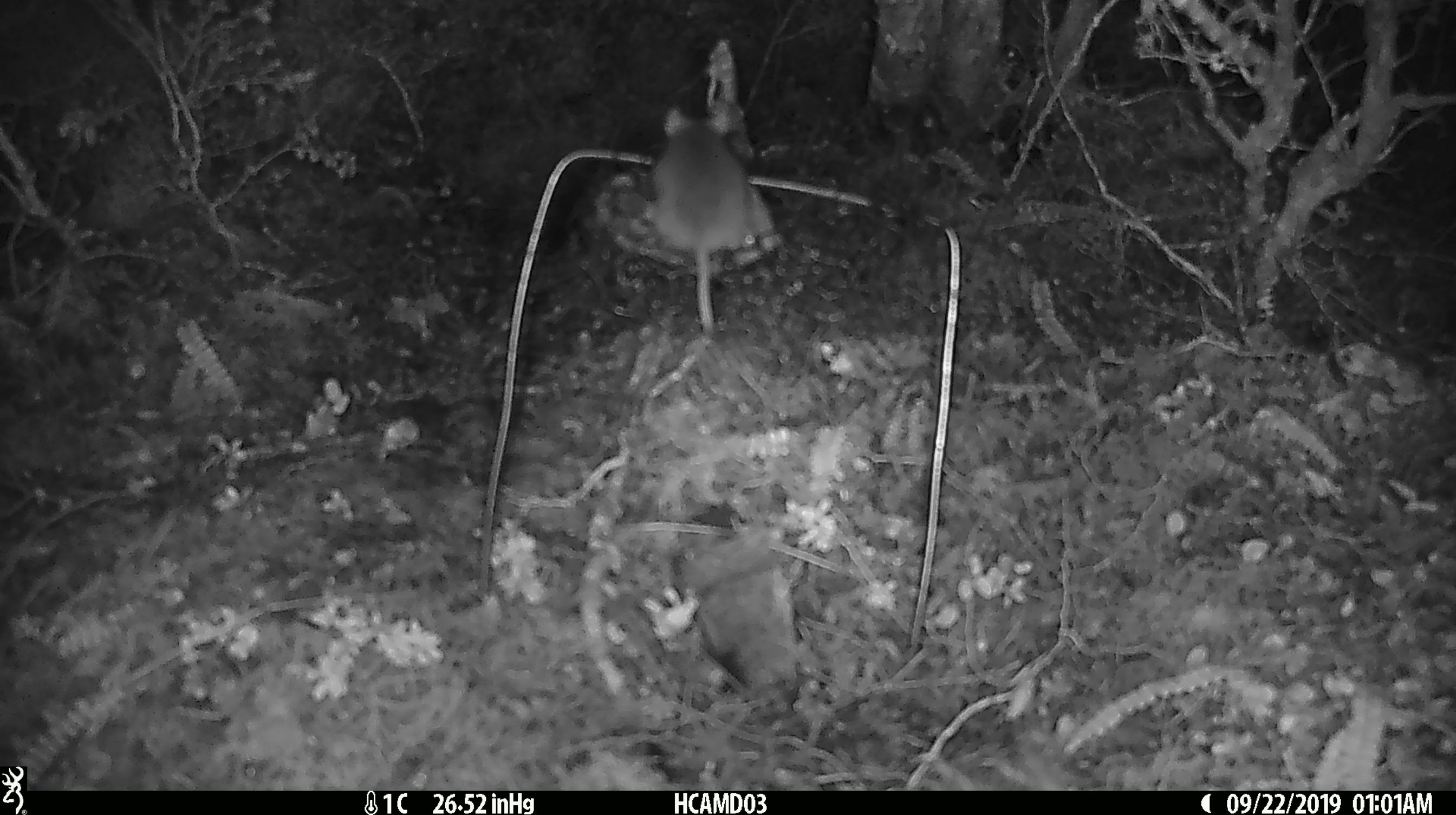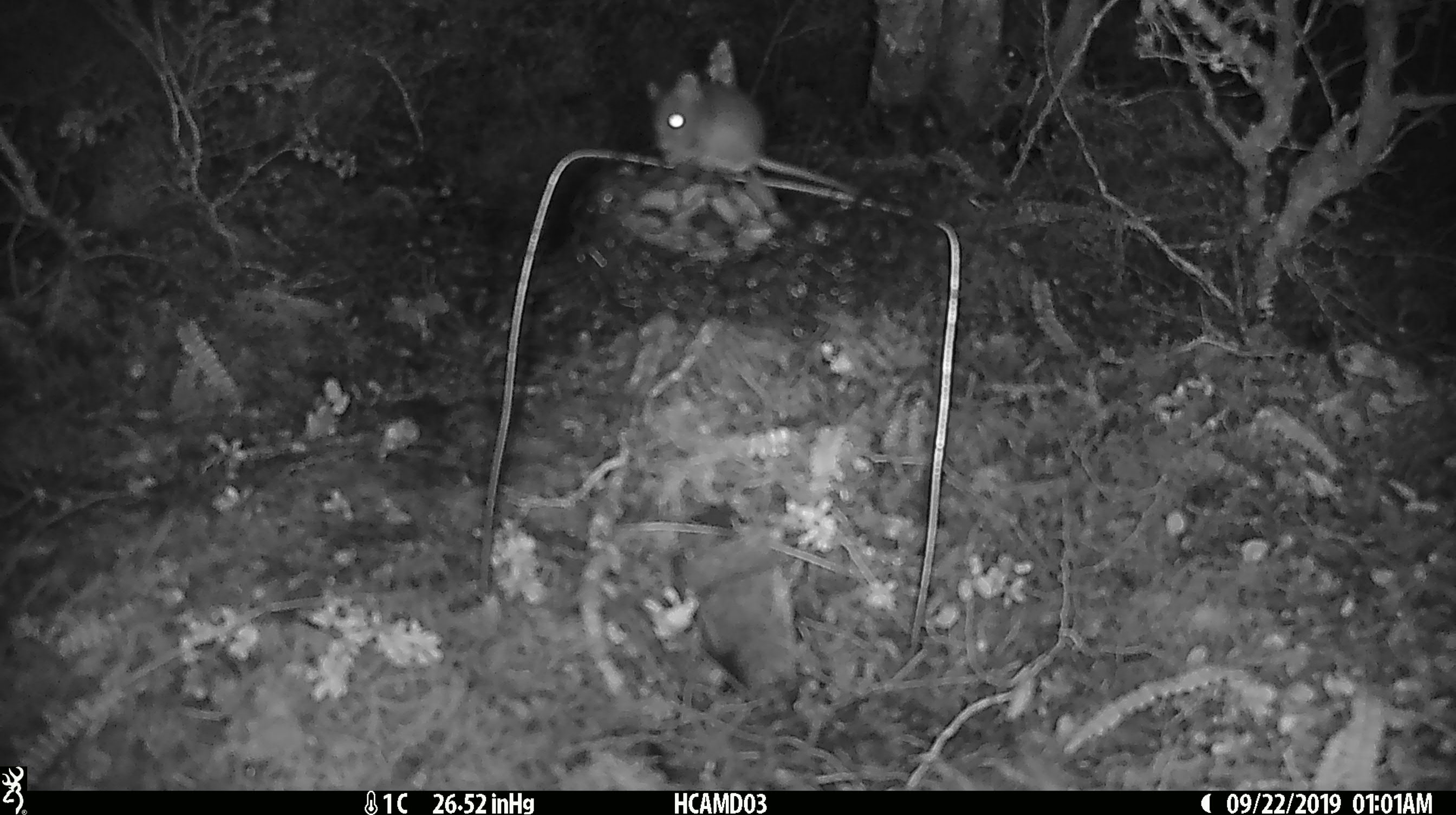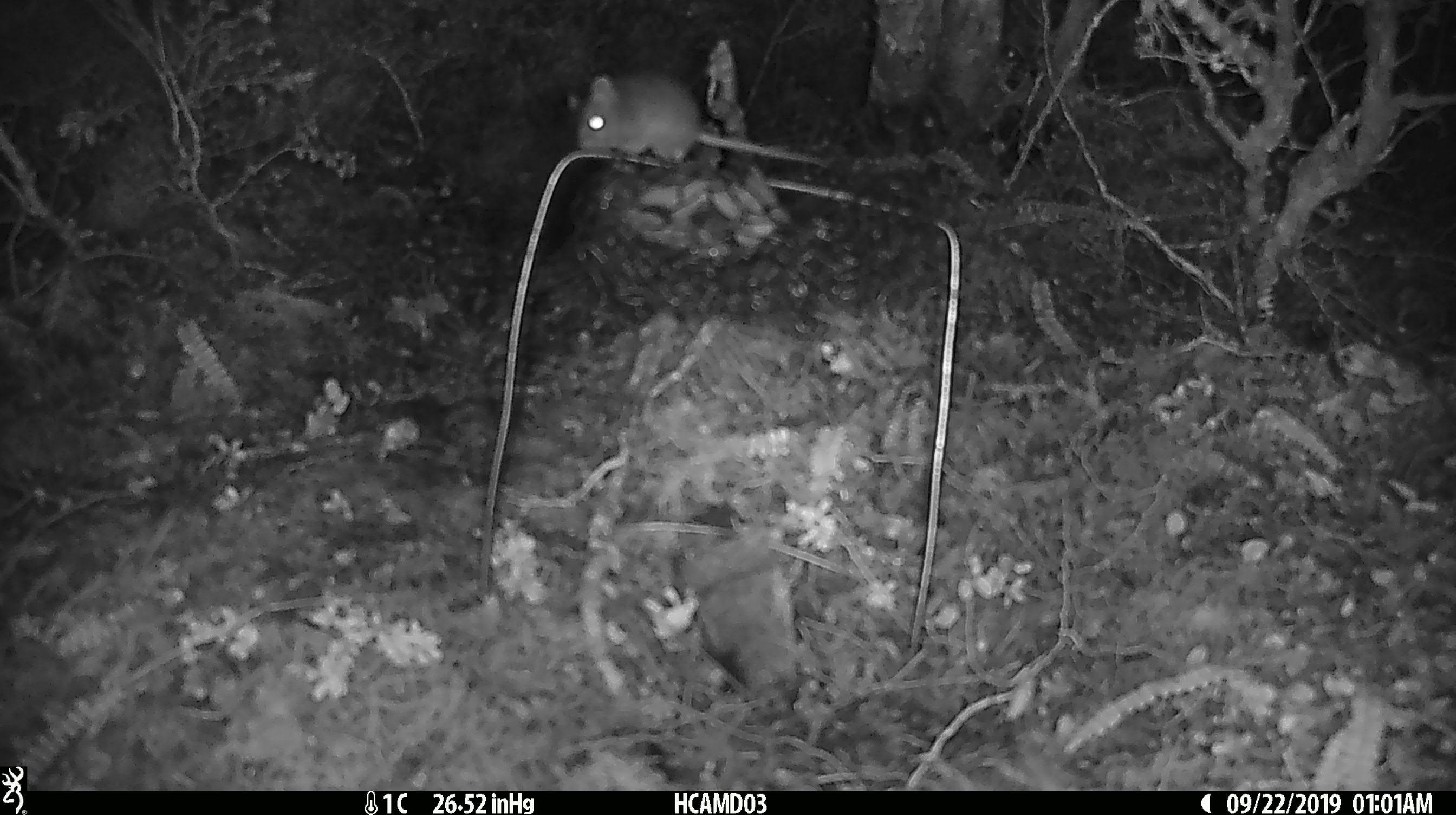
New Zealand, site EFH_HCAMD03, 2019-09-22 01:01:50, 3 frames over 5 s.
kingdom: Animalia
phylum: Chordata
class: Mammalia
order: Rodentia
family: Muridae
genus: Mus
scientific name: Mus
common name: mouse